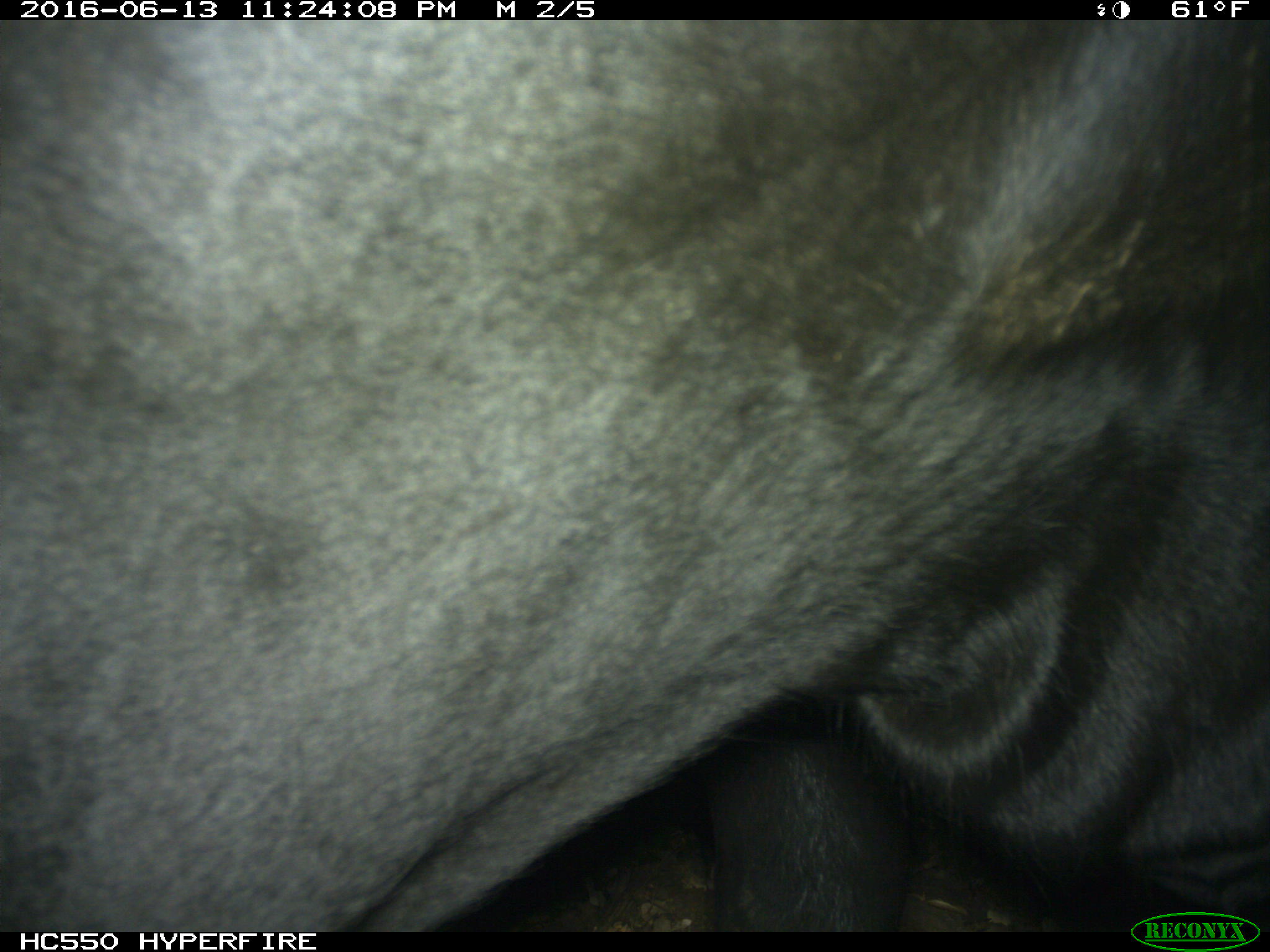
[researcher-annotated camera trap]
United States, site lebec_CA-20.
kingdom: Animalia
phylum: Chordata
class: Mammalia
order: Artiodactyla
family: Bovidae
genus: Bos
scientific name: Bos taurus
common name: domestic cow